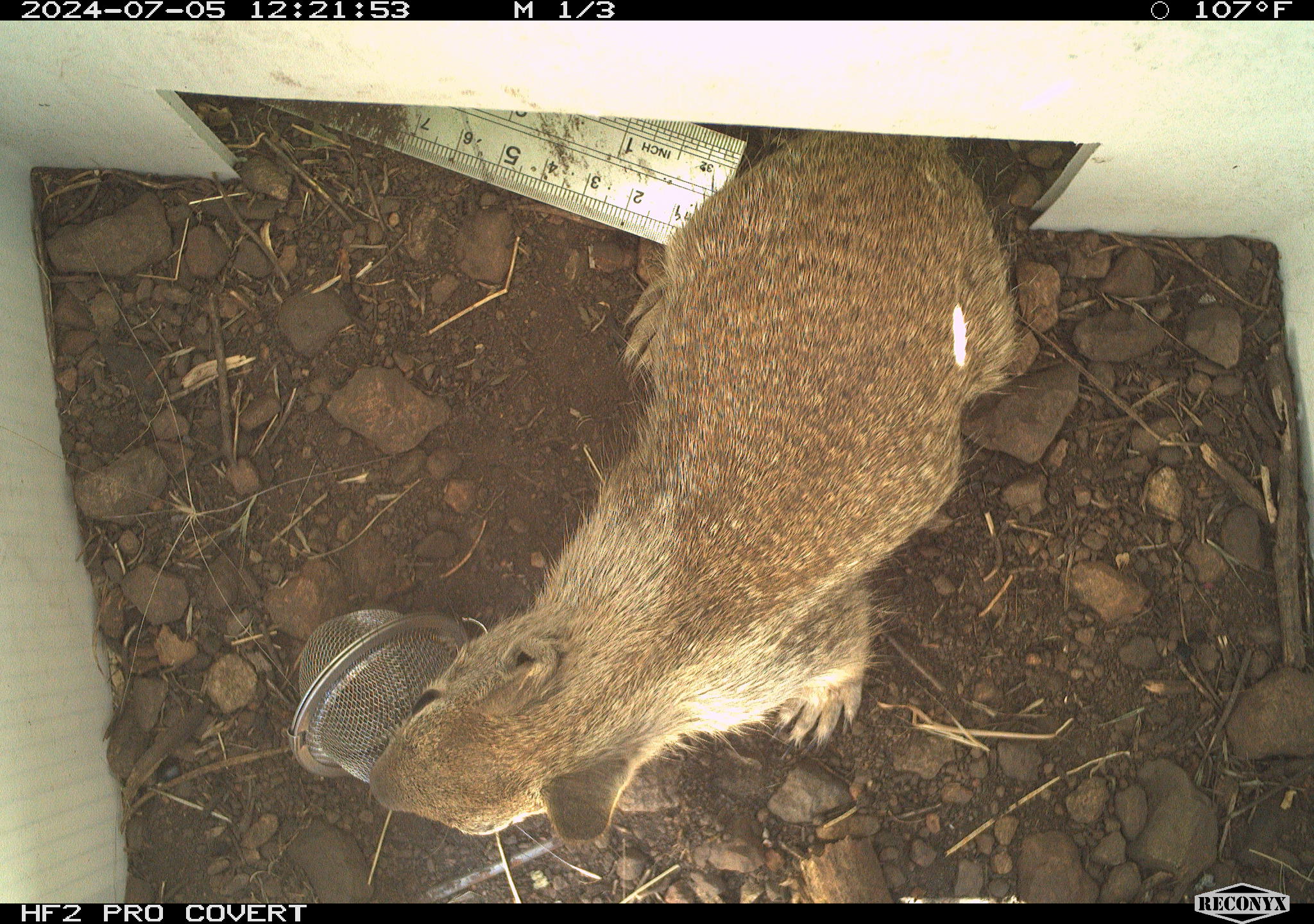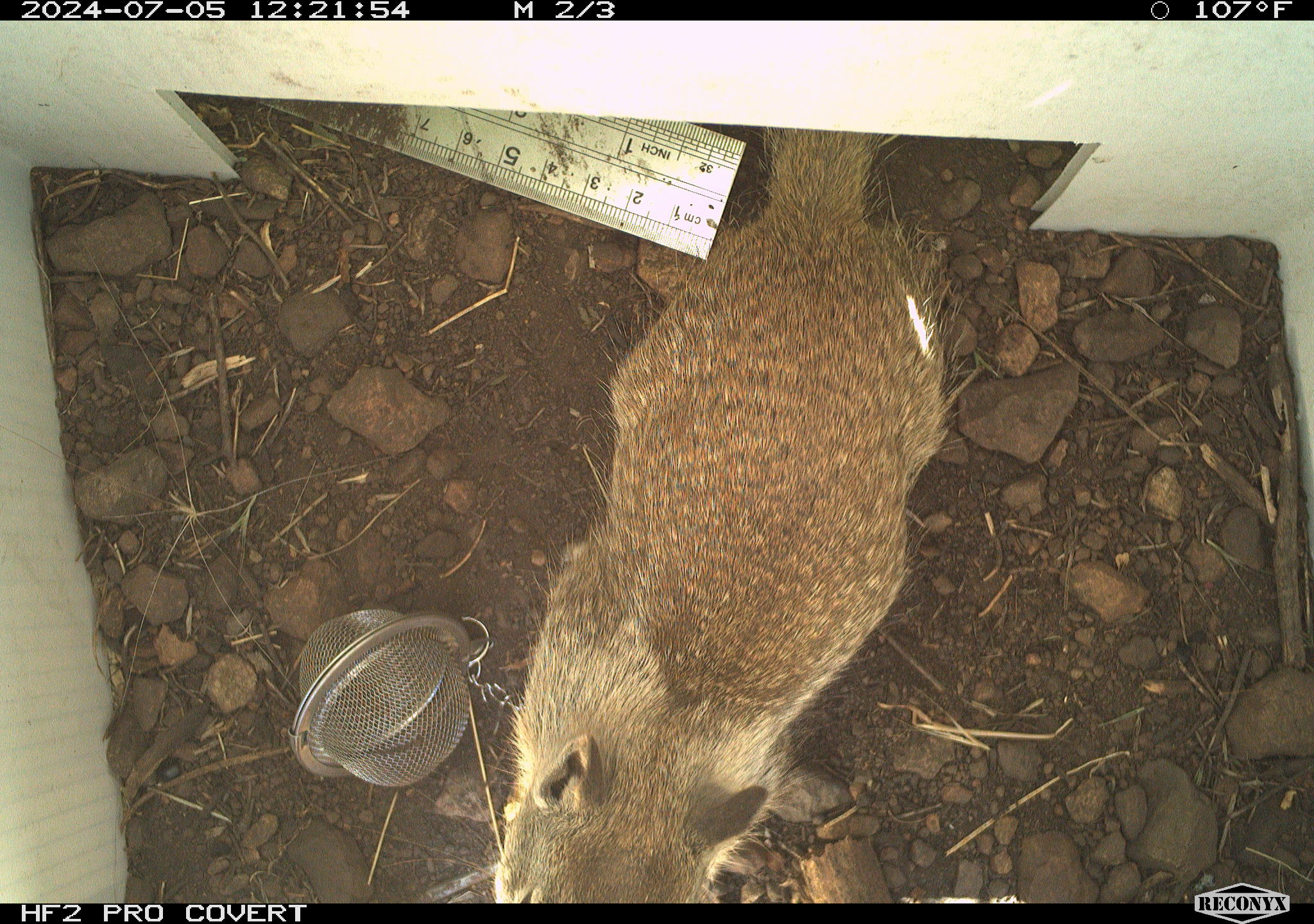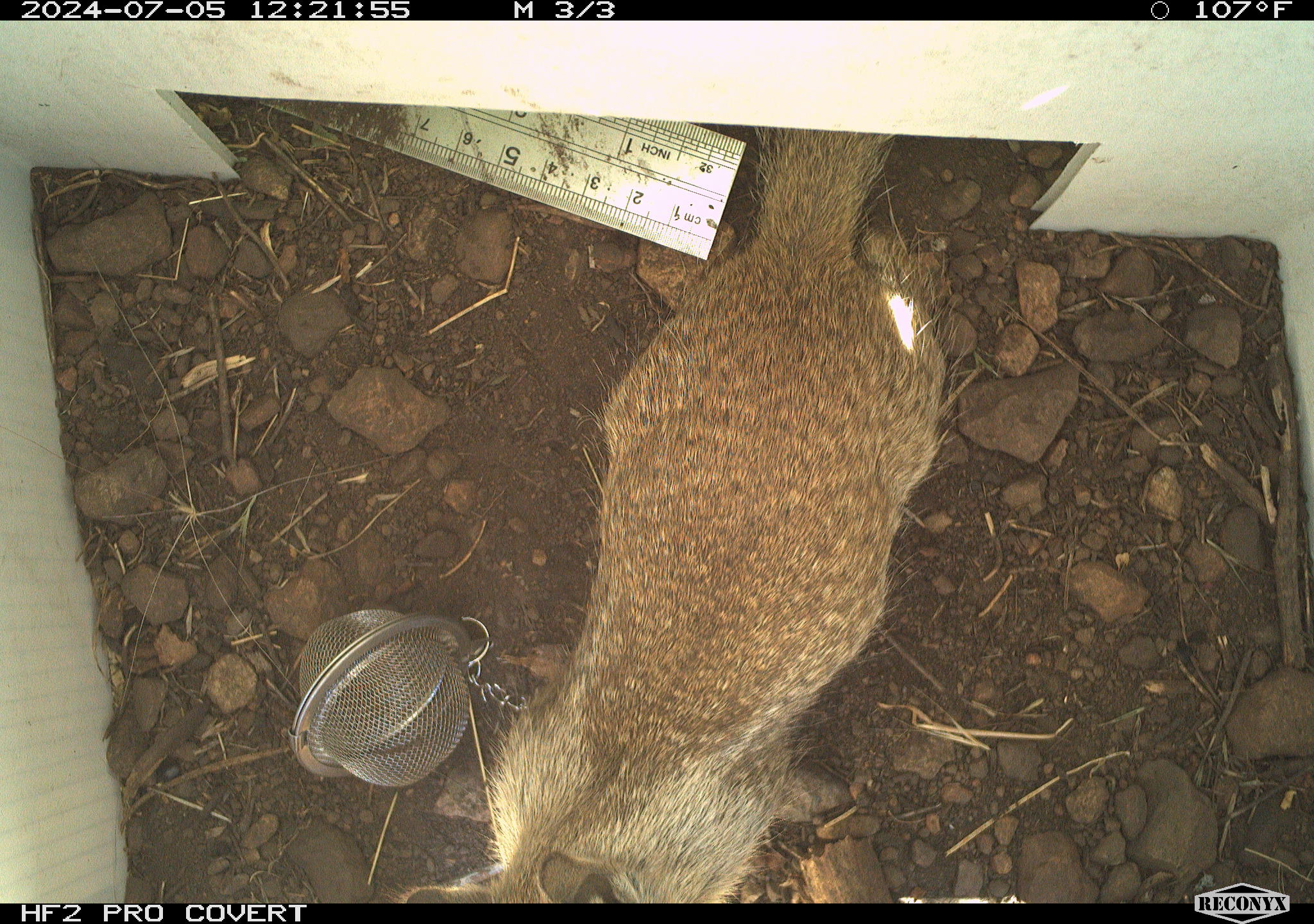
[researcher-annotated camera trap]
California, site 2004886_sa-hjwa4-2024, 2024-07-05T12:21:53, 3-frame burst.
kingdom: Animalia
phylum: Chordata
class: Mammalia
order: Rodentia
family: Sciuridae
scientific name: Sciuridae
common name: squirrels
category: sciuridae family